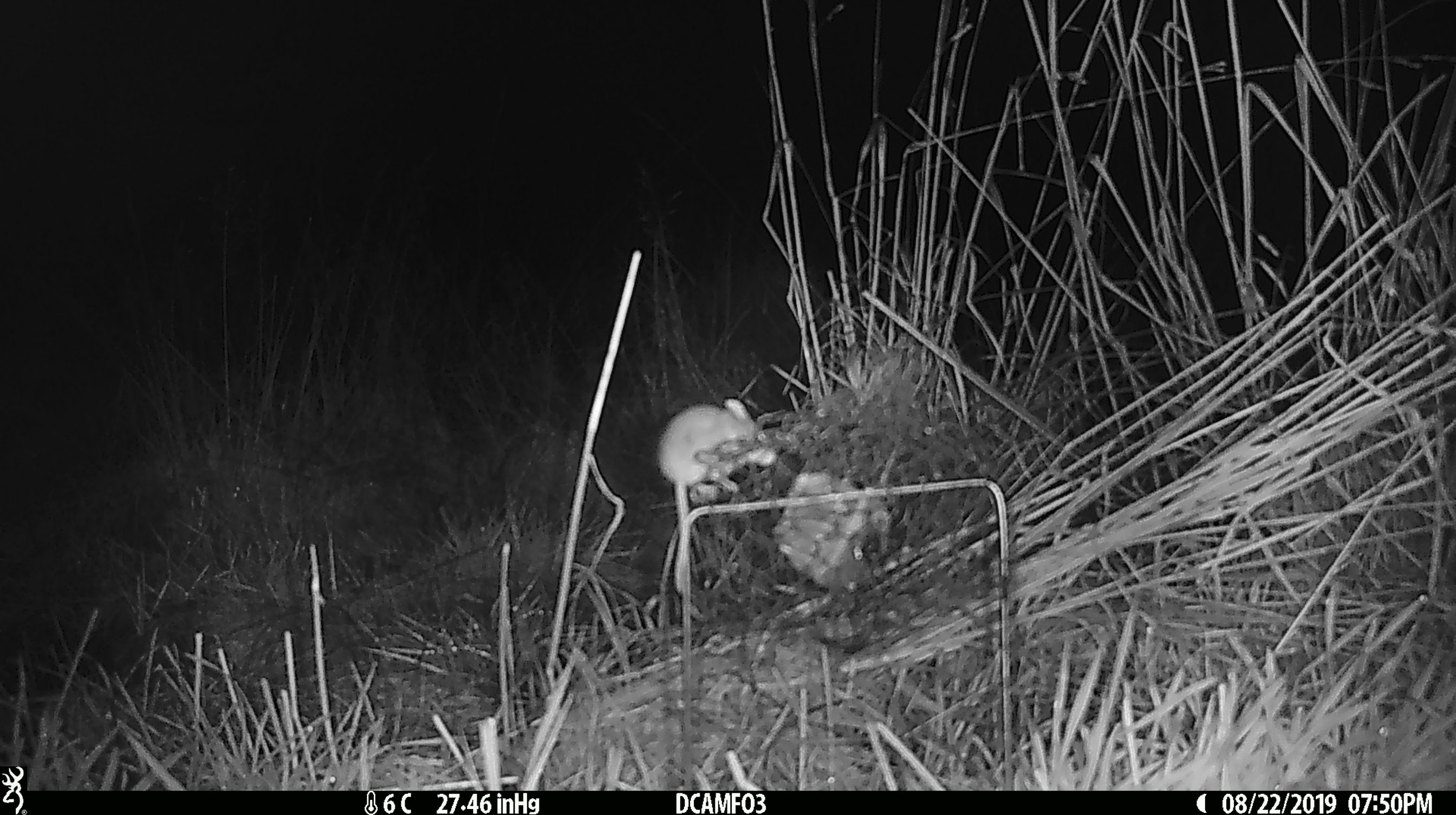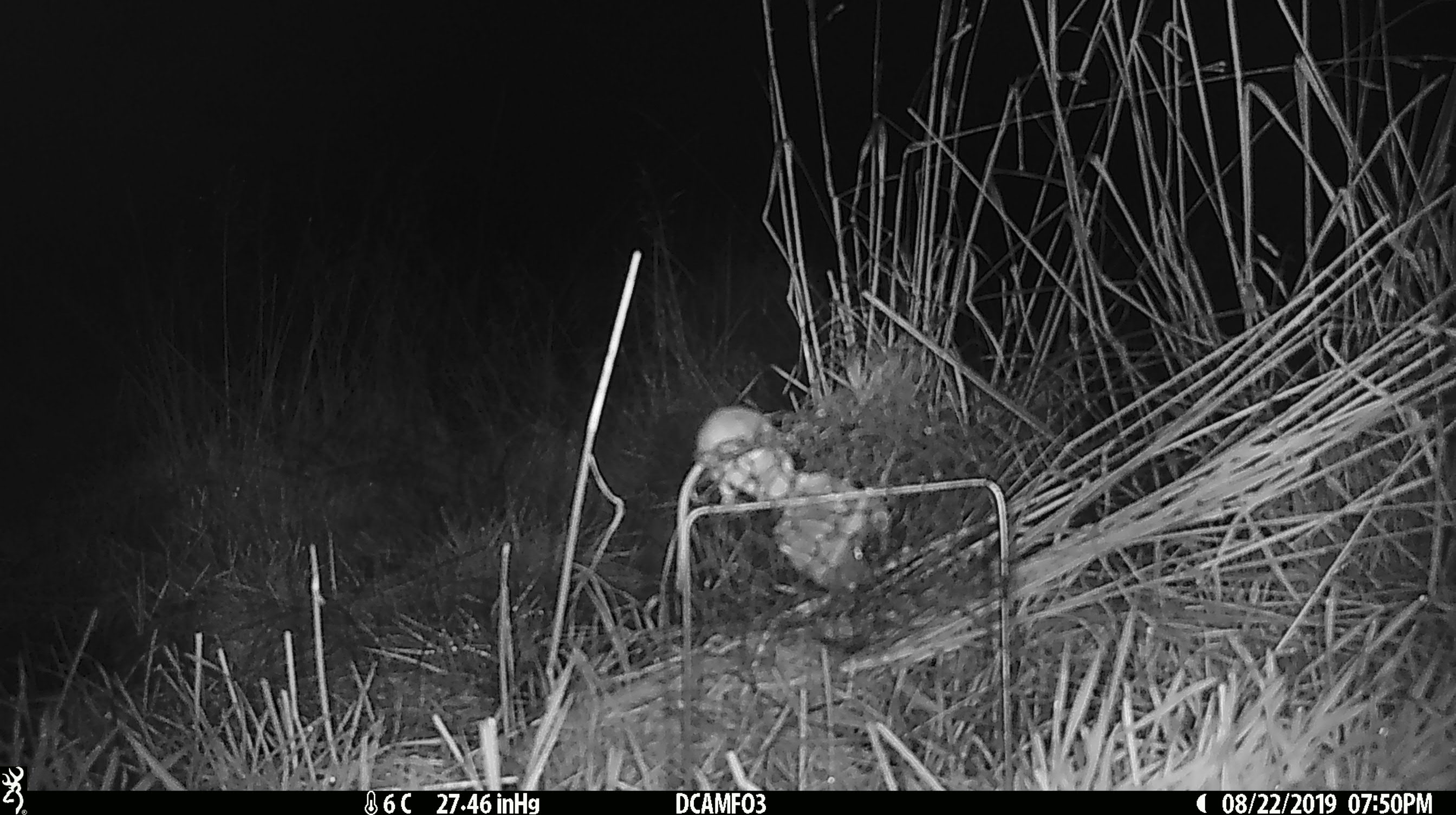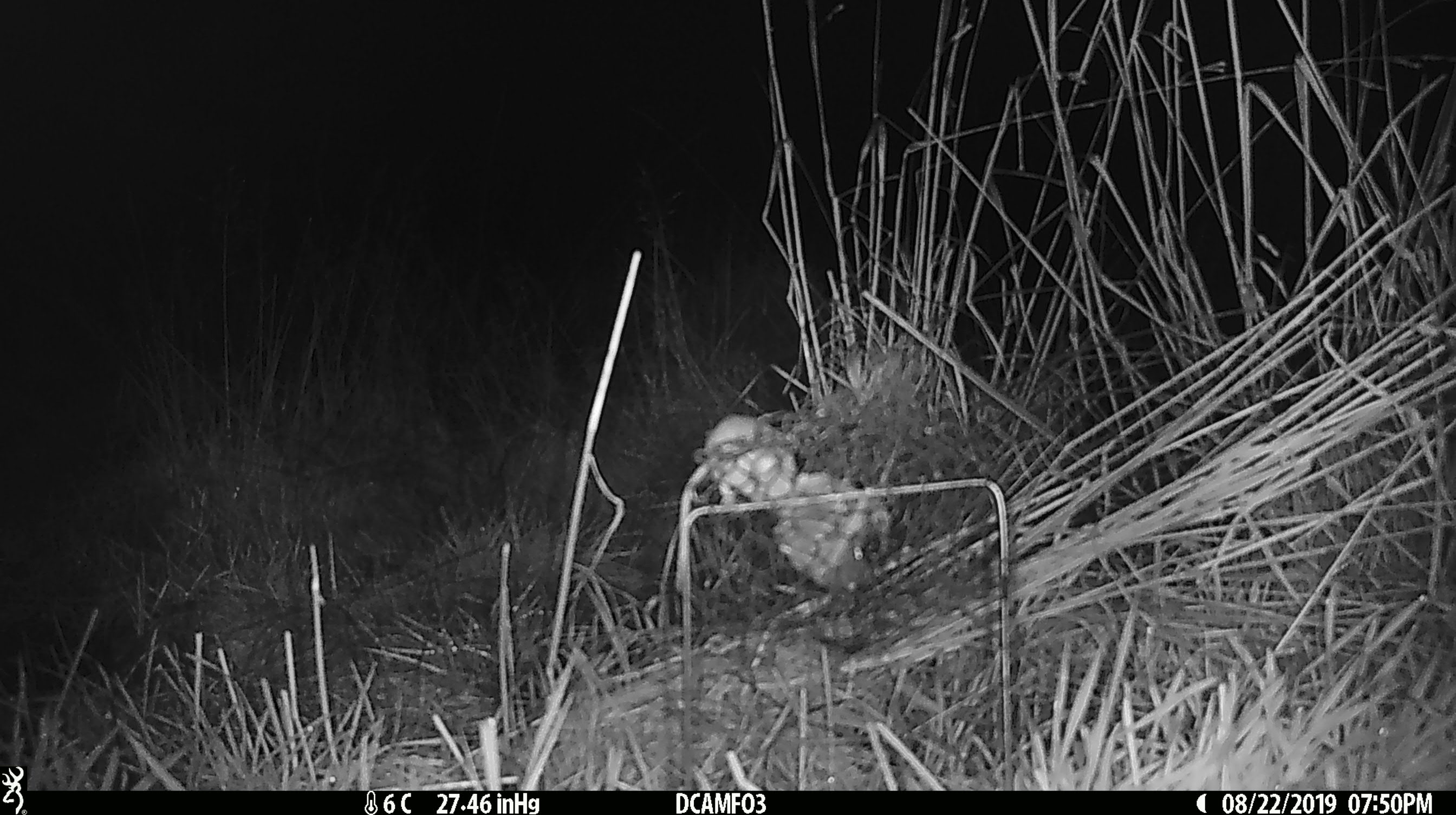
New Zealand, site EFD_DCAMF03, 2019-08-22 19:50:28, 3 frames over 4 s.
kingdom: Animalia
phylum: Chordata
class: Mammalia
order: Rodentia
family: Muridae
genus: Mus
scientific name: Mus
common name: mouse